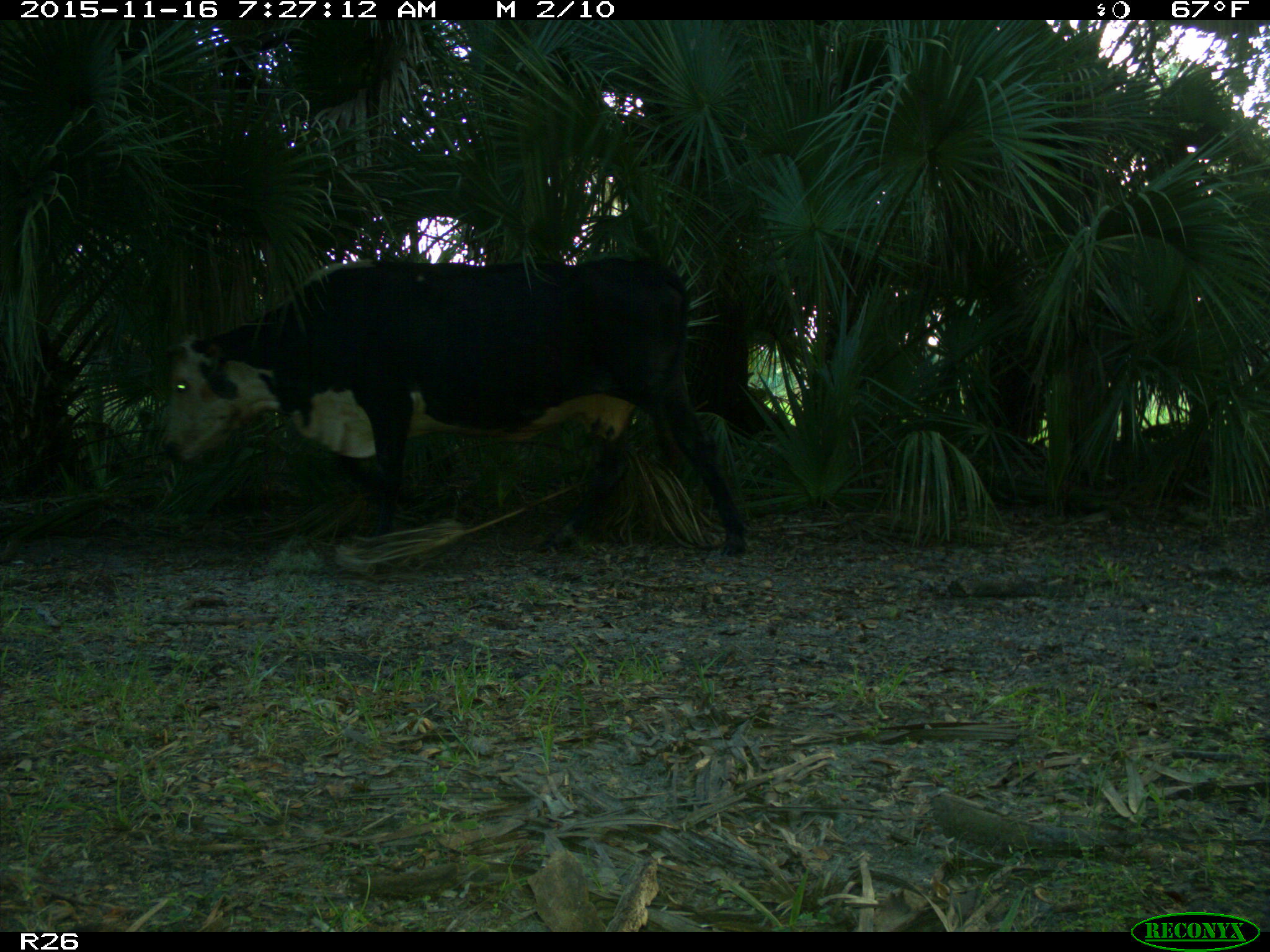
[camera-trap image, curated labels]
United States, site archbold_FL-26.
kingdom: Animalia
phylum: Chordata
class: Mammalia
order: Artiodactyla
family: Bovidae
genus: Bos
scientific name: Bos taurus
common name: domestic cow